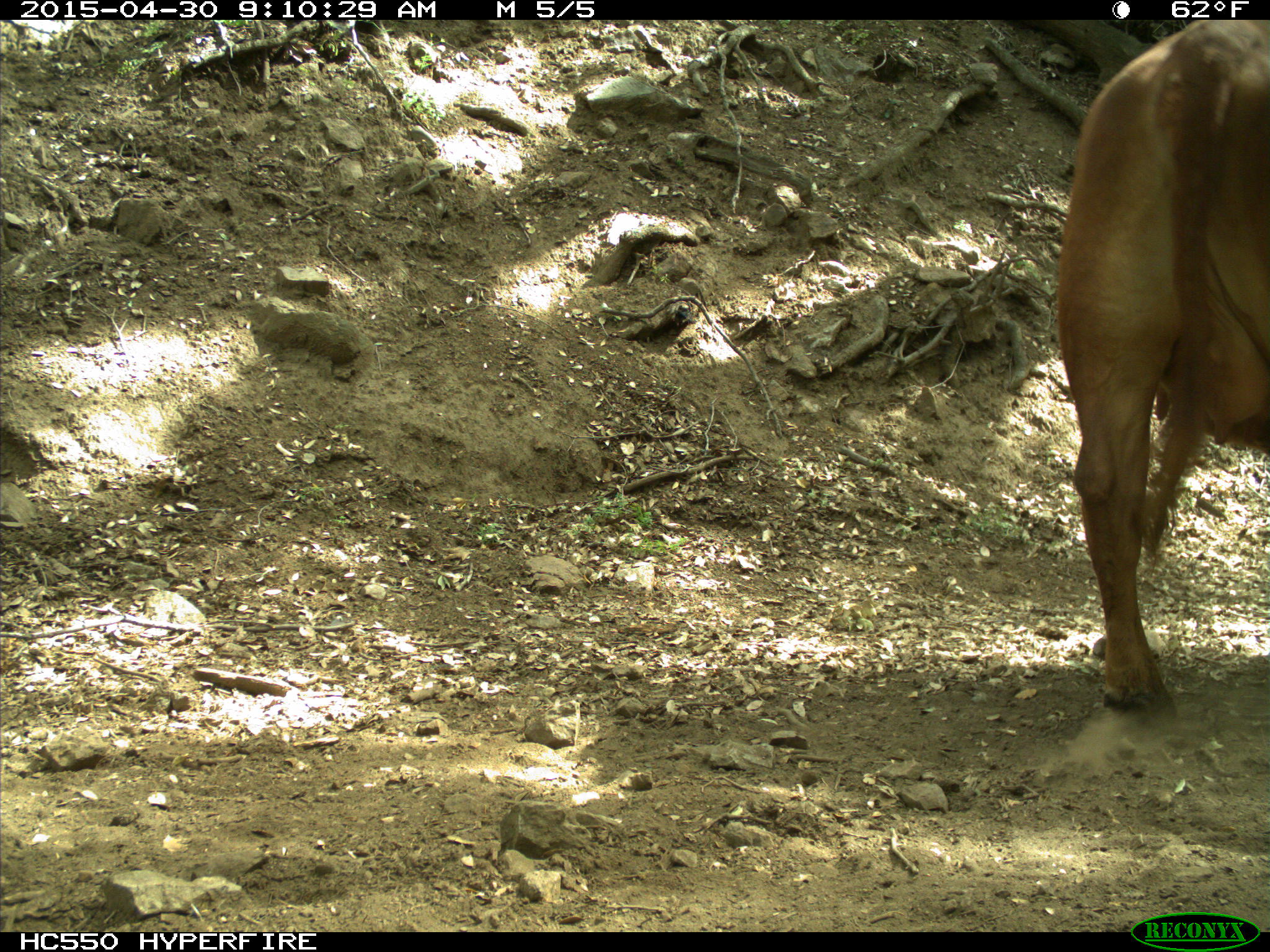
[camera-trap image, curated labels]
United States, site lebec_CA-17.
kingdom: Animalia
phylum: Chordata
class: Mammalia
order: Artiodactyla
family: Bovidae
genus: Bos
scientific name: Bos taurus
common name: domestic cow